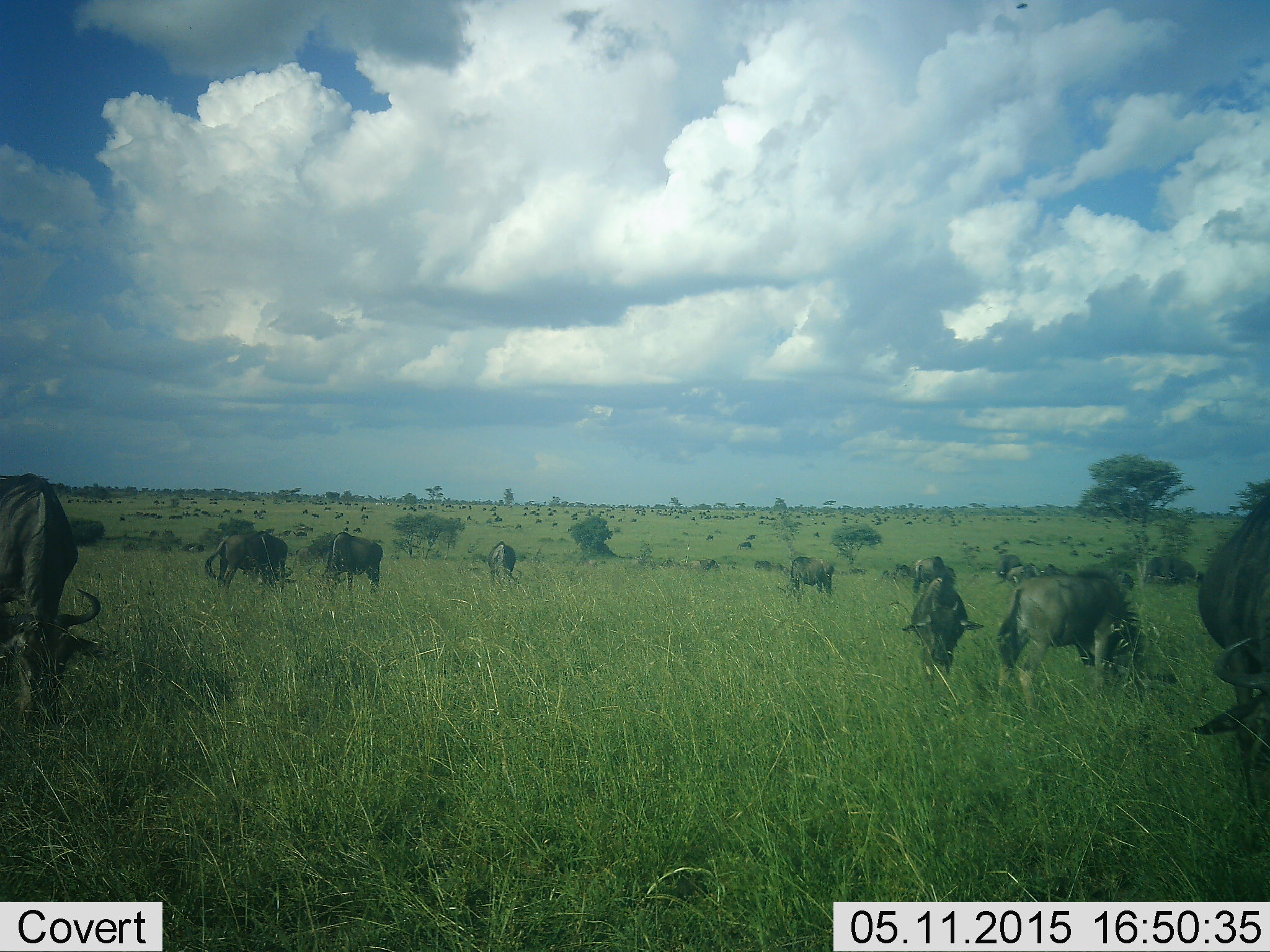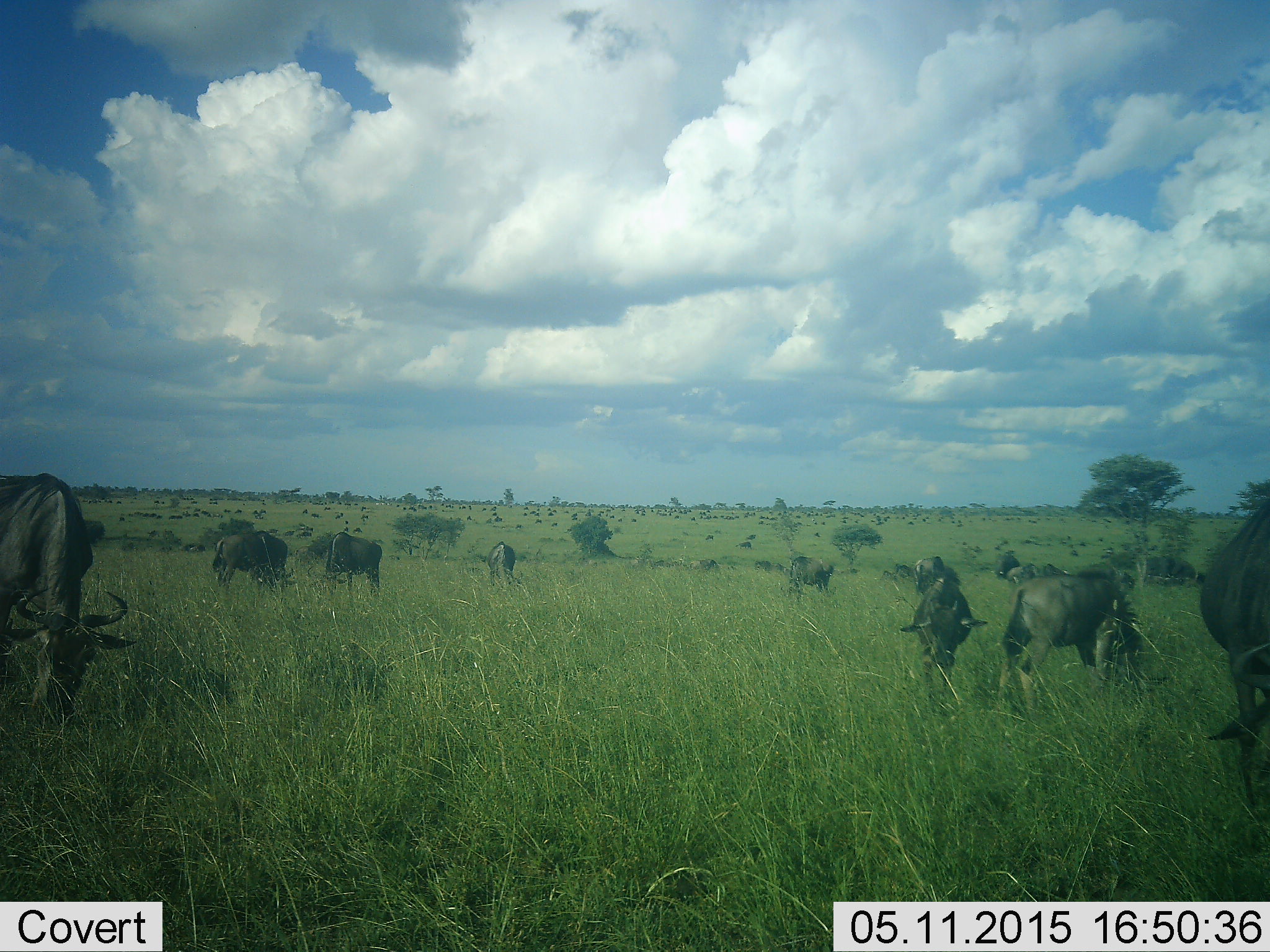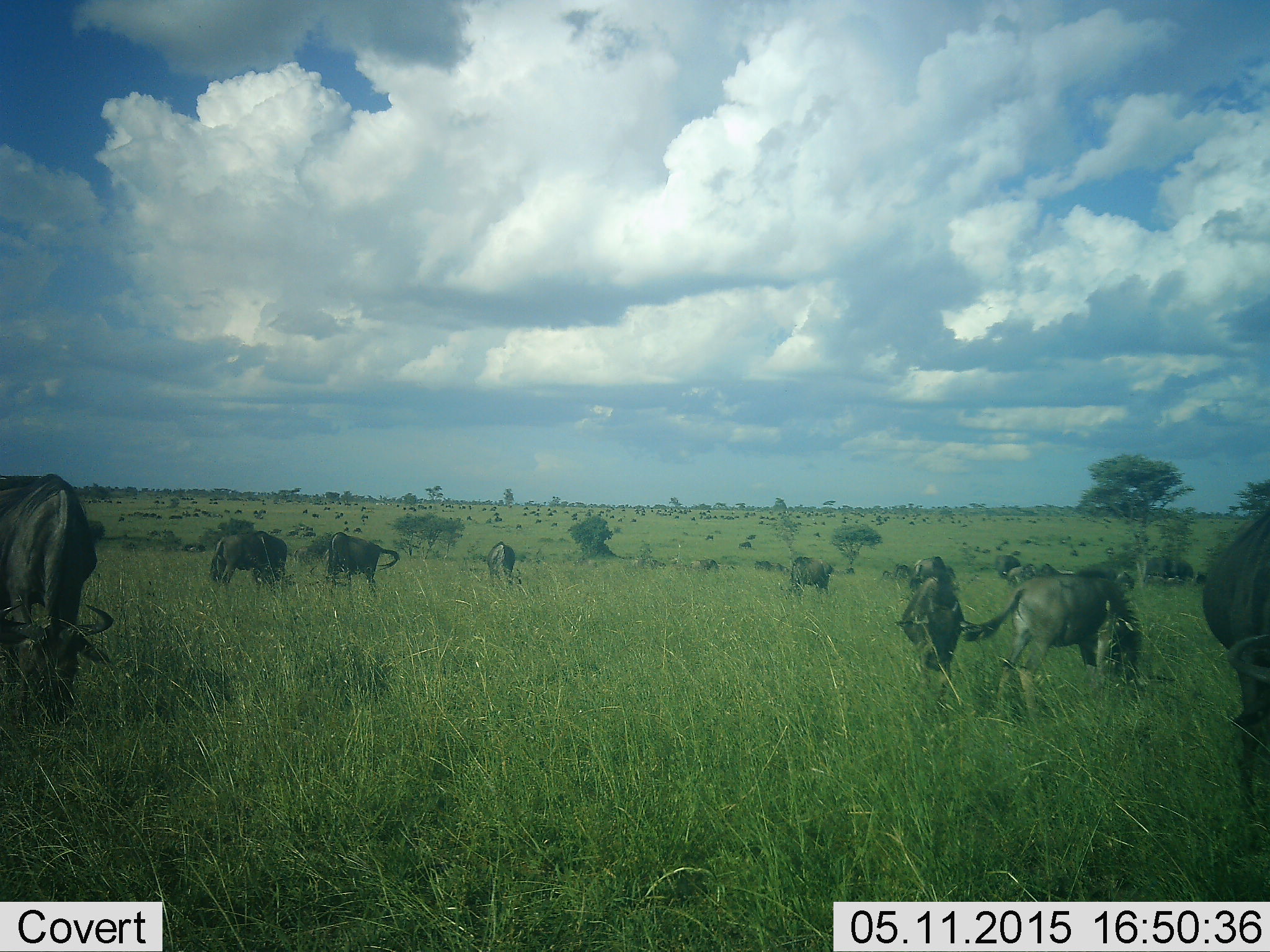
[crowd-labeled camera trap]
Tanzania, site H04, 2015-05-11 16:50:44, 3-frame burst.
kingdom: Animalia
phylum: Chordata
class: Mammalia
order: Artiodactyla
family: Bovidae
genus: Connochaetes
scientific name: Connochaetes taurinus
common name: blue wildebeest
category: wildebeest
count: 51+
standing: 40%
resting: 10%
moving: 20%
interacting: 10%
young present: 20%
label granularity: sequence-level